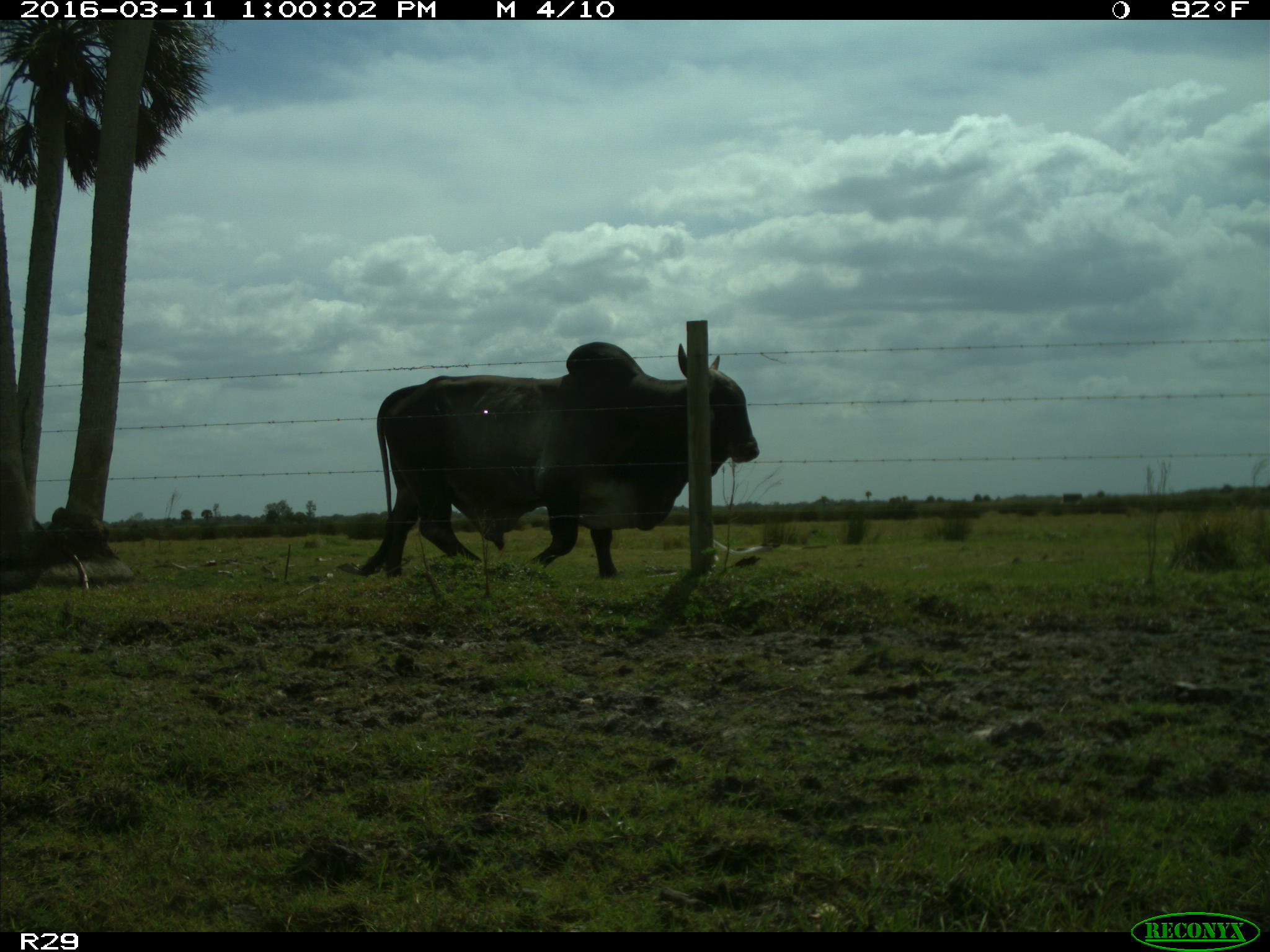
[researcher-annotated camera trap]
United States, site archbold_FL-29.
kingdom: Animalia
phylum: Chordata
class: Mammalia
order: Artiodactyla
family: Bovidae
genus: Bos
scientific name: Bos taurus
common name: domestic cow